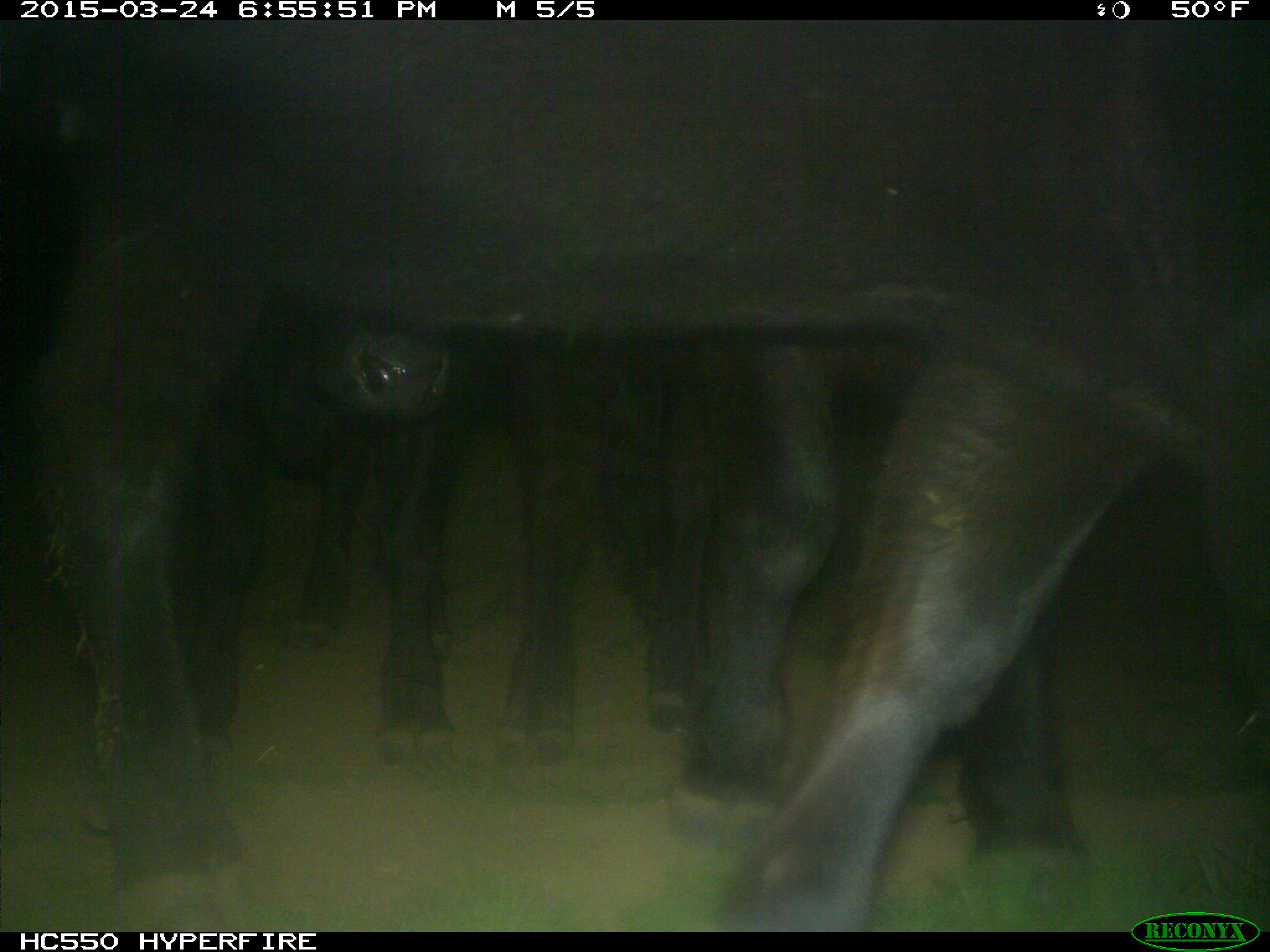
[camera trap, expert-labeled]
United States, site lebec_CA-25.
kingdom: Animalia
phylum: Chordata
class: Mammalia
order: Artiodactyla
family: Bovidae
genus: Bos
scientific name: Bos taurus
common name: domestic cow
Bos taurus (domestic cow).